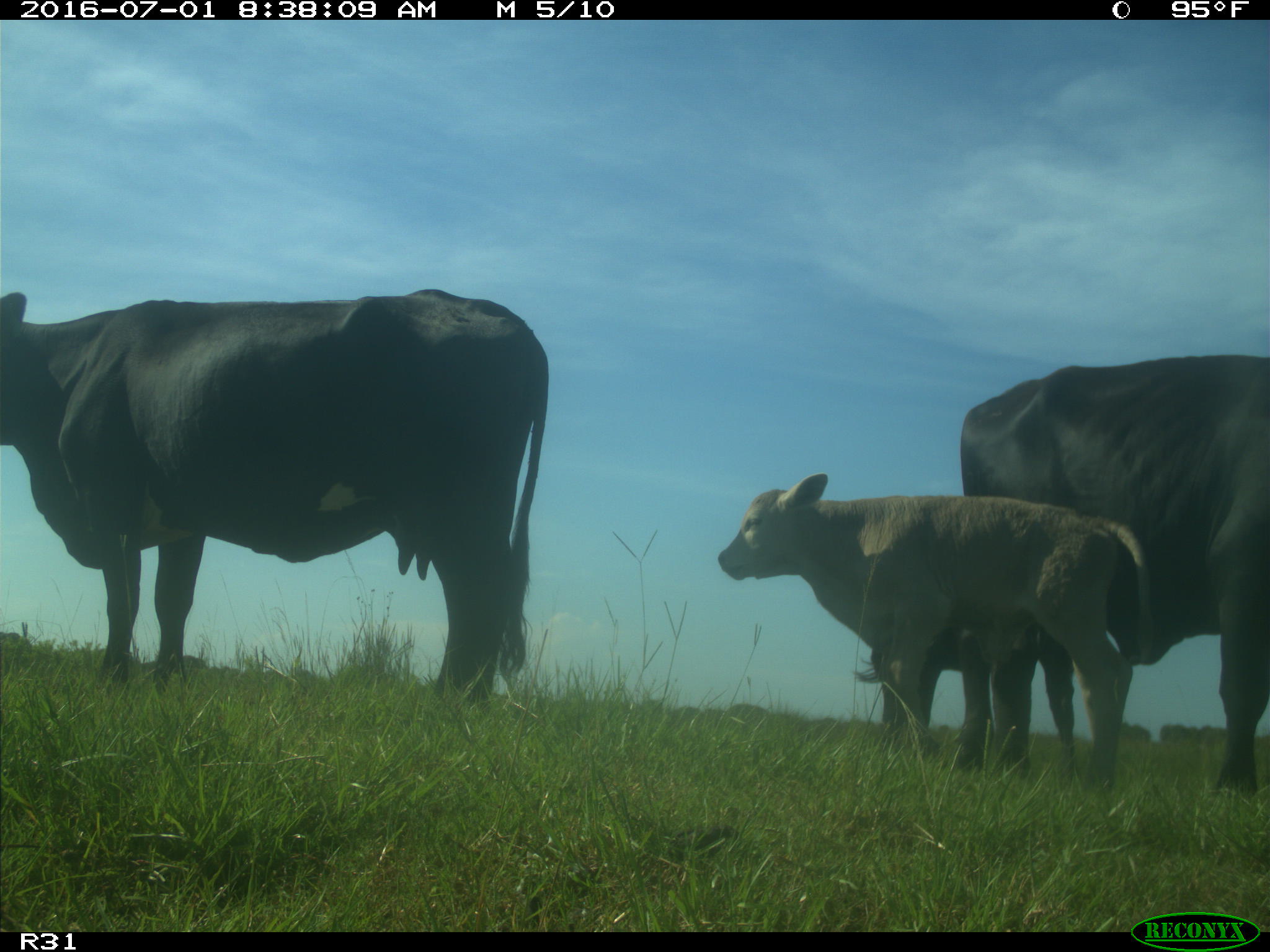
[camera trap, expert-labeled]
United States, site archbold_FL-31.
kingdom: Animalia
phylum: Chordata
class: Mammalia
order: Artiodactyla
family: Bovidae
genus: Bos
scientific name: Bos taurus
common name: domestic cow